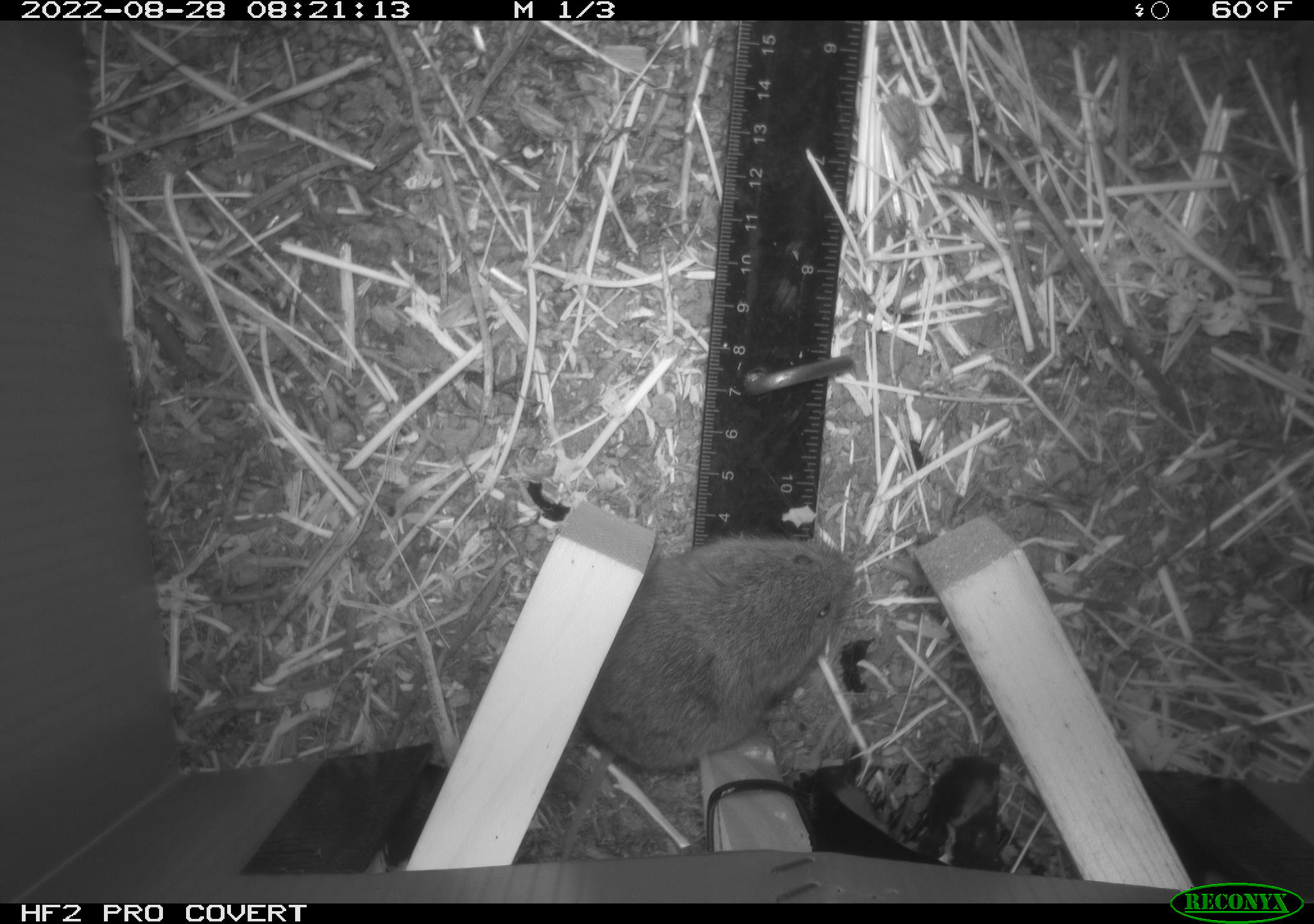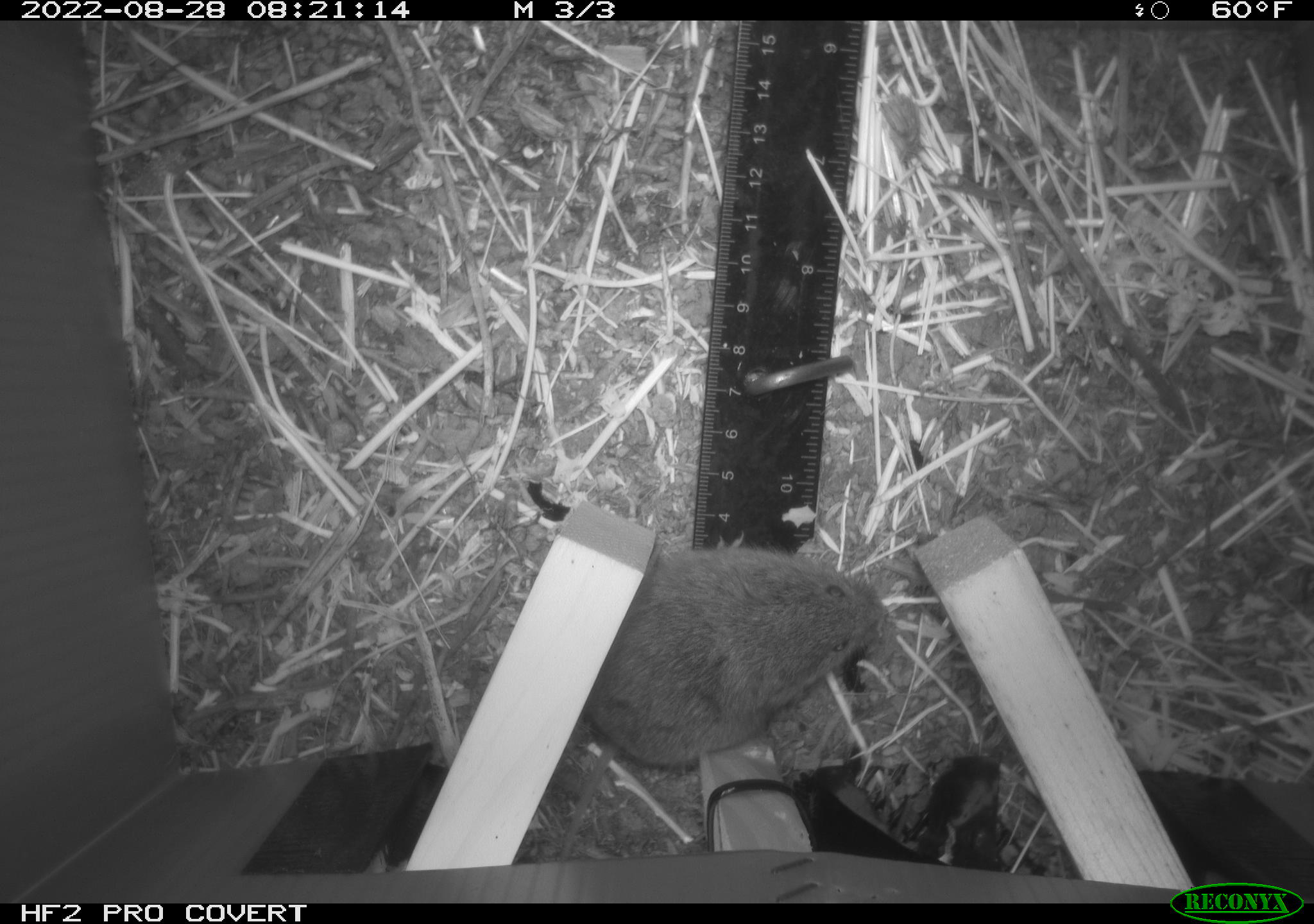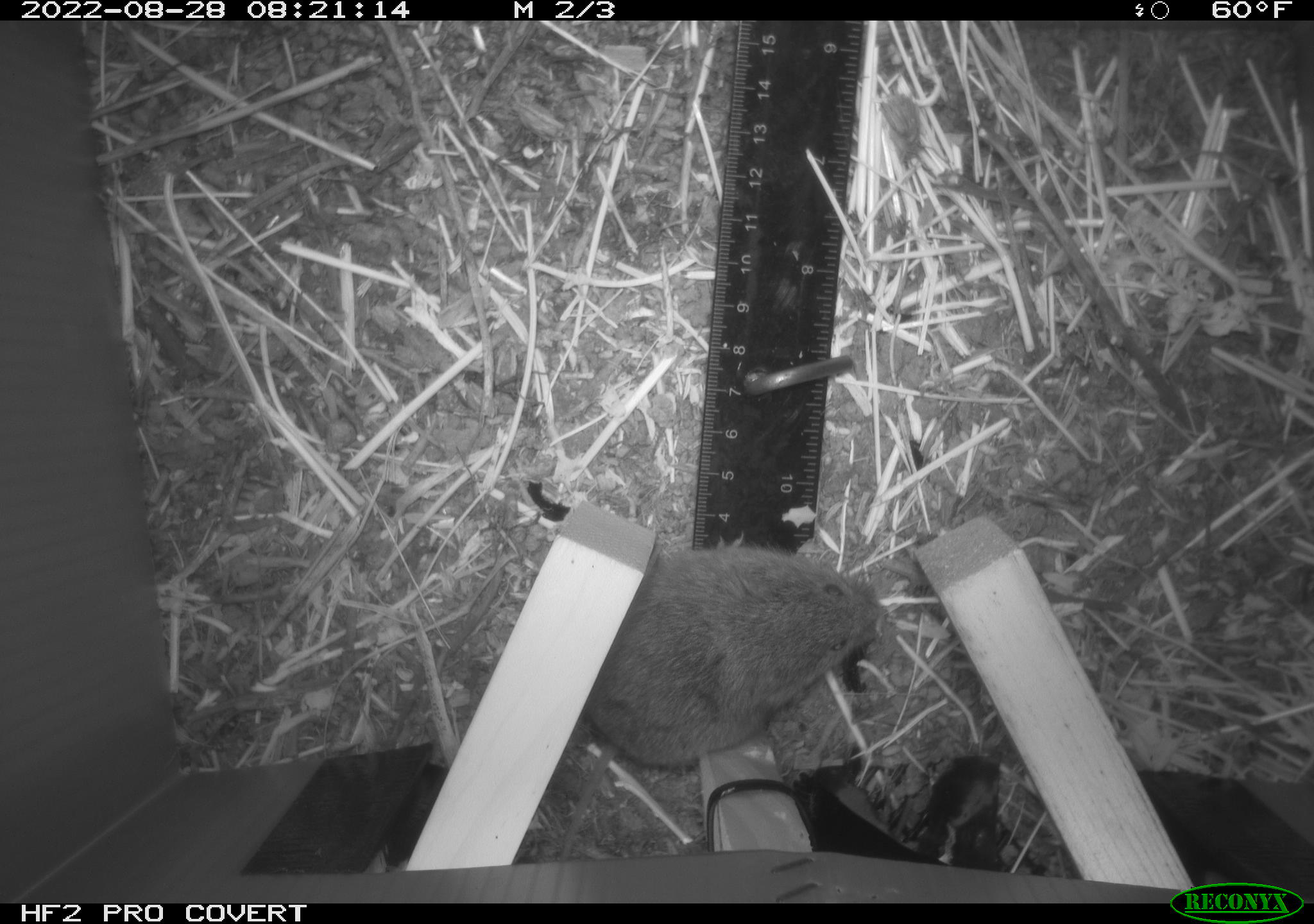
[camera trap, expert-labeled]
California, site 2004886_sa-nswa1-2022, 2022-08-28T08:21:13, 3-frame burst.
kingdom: Animalia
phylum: Chordata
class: Mammalia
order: Rodentia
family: Cricetidae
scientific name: Cricetidae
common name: hamsters, voles, lemmings, and allies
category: cricetidae family